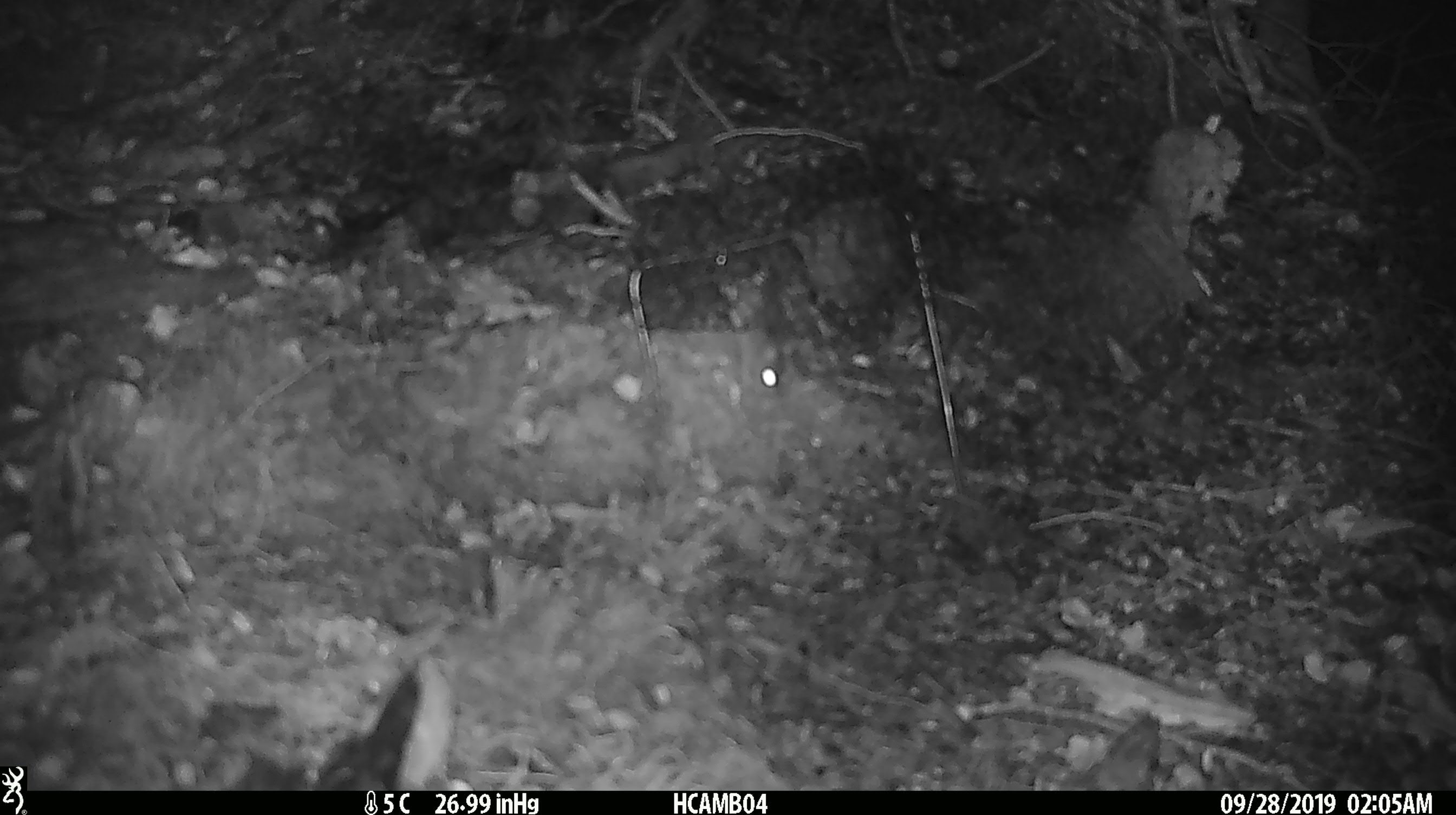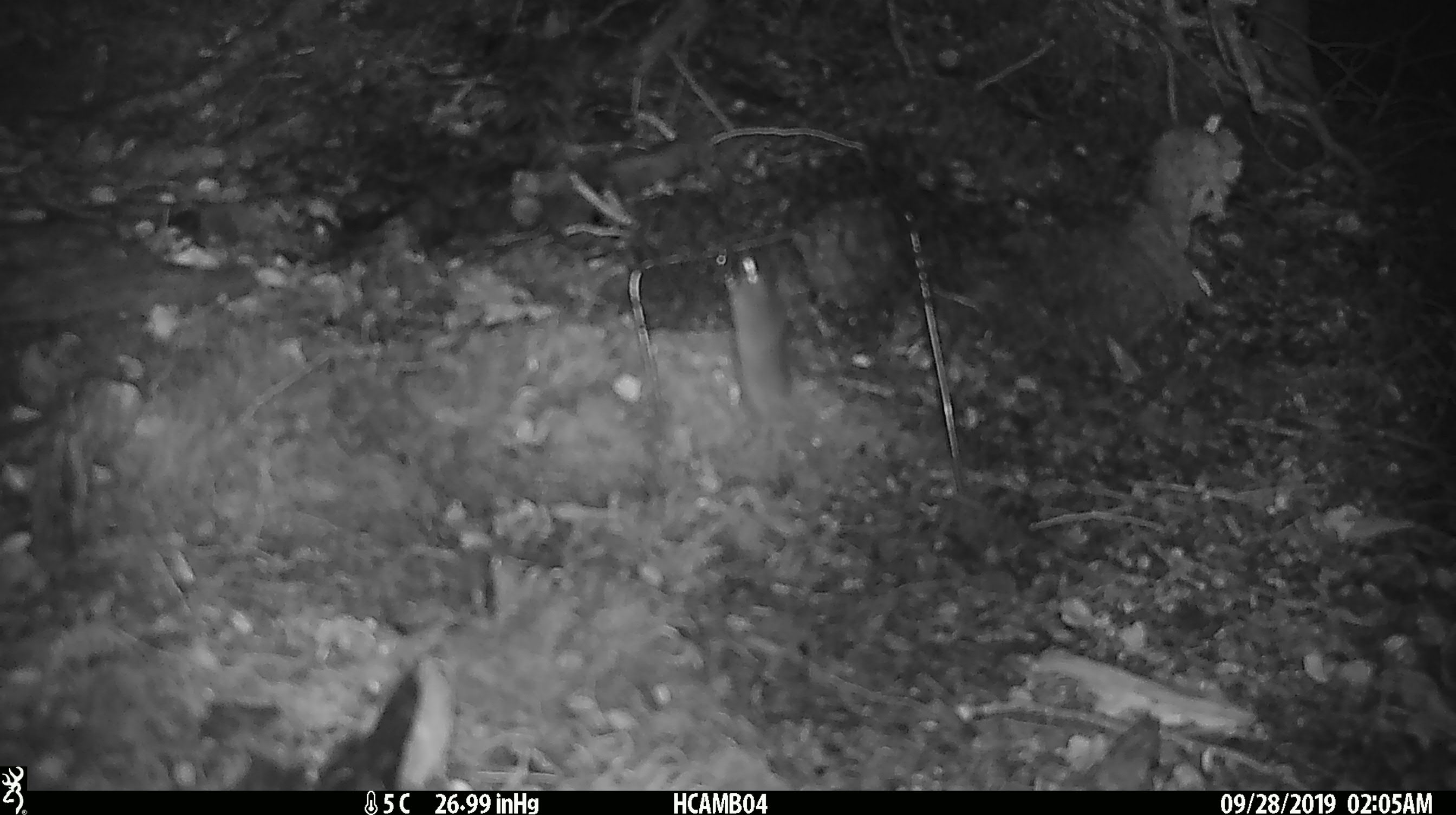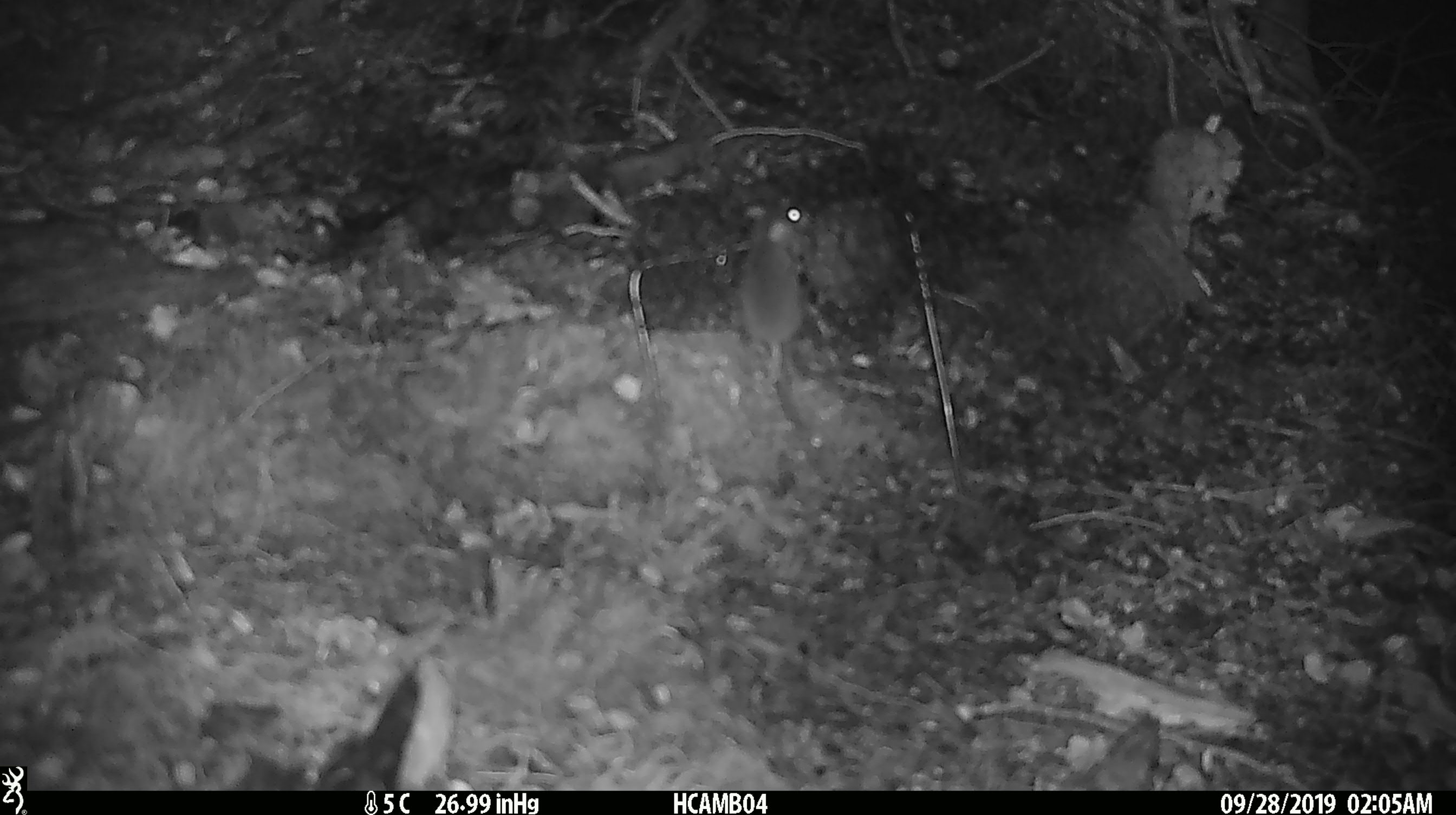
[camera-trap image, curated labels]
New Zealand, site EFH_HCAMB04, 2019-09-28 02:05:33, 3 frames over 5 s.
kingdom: Animalia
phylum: Chordata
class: Mammalia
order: Rodentia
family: Muridae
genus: Mus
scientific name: Mus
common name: mouse